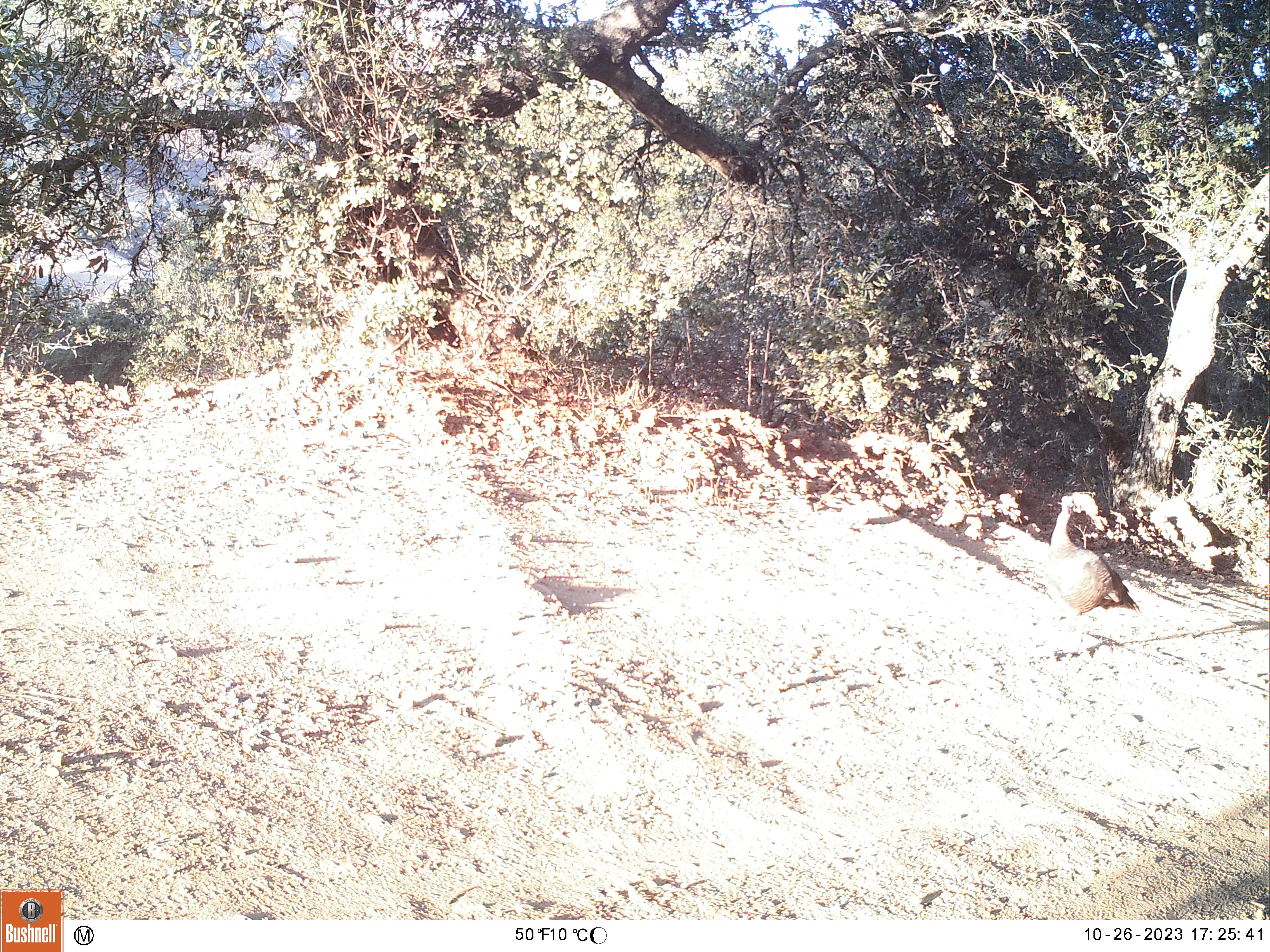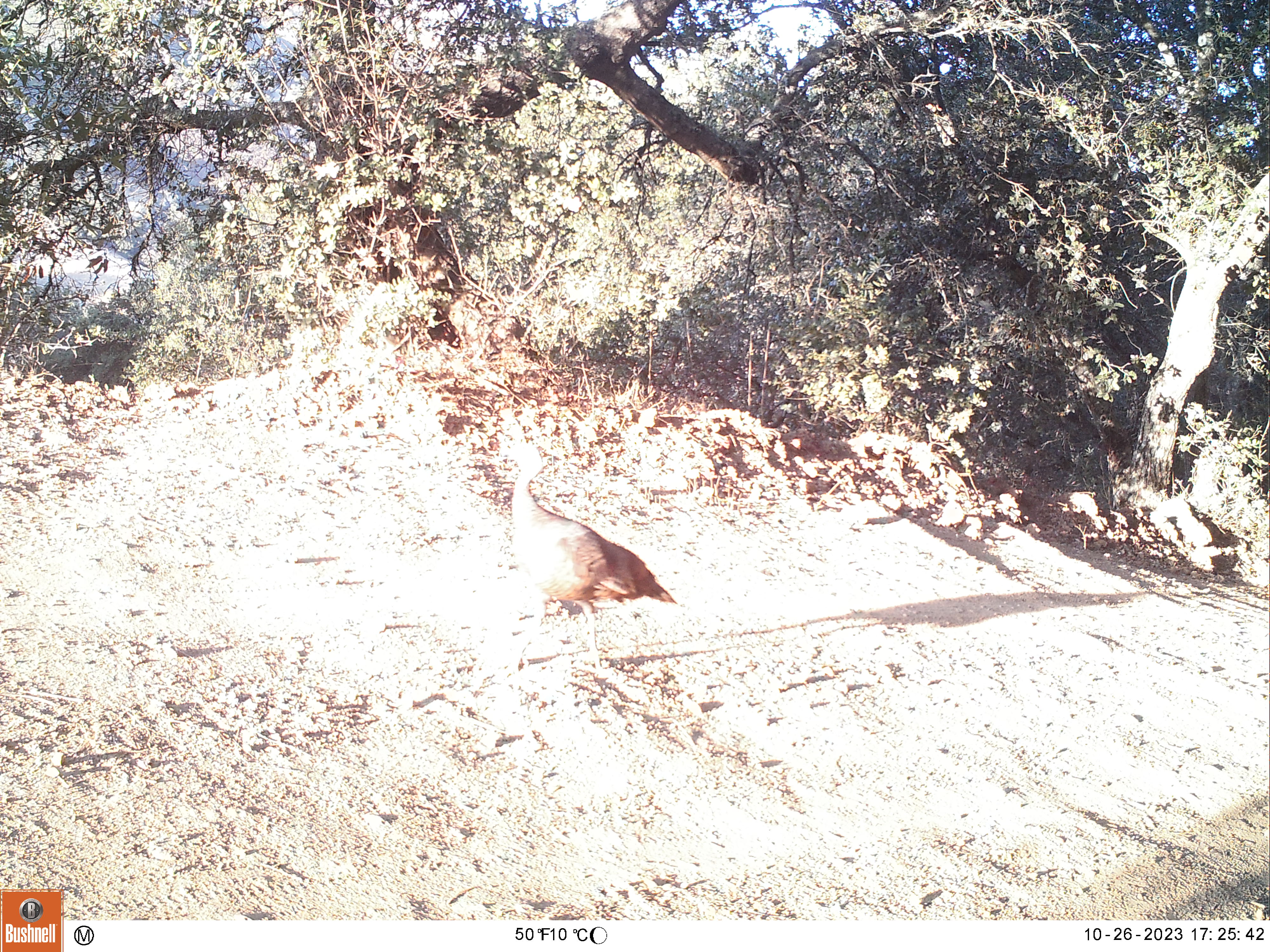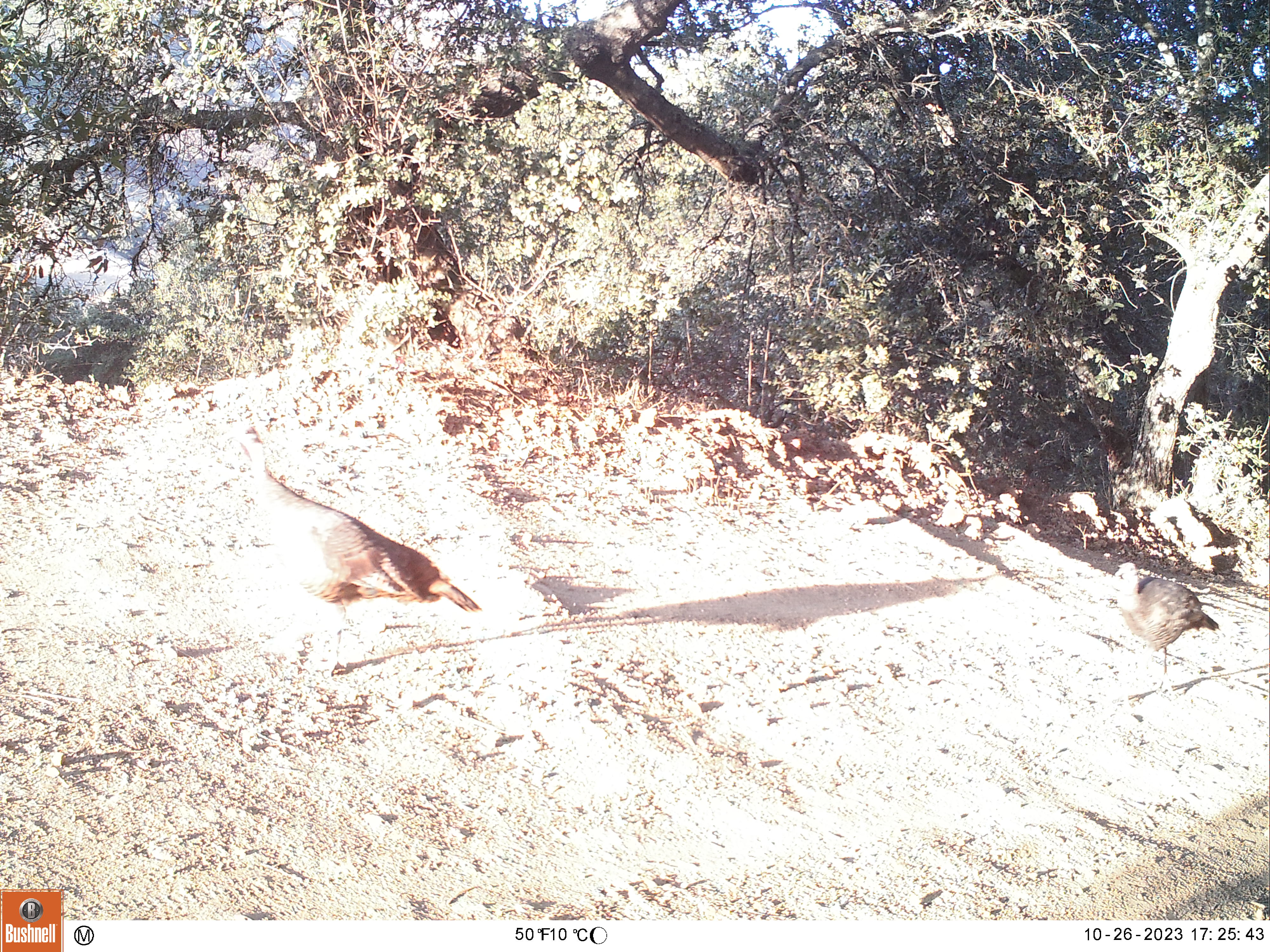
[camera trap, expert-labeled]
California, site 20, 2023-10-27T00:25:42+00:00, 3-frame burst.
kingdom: Animalia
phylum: Chordata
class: Aves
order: Galliformes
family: Phasianidae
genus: Meleagris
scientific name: Meleagris gallopavo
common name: turkey